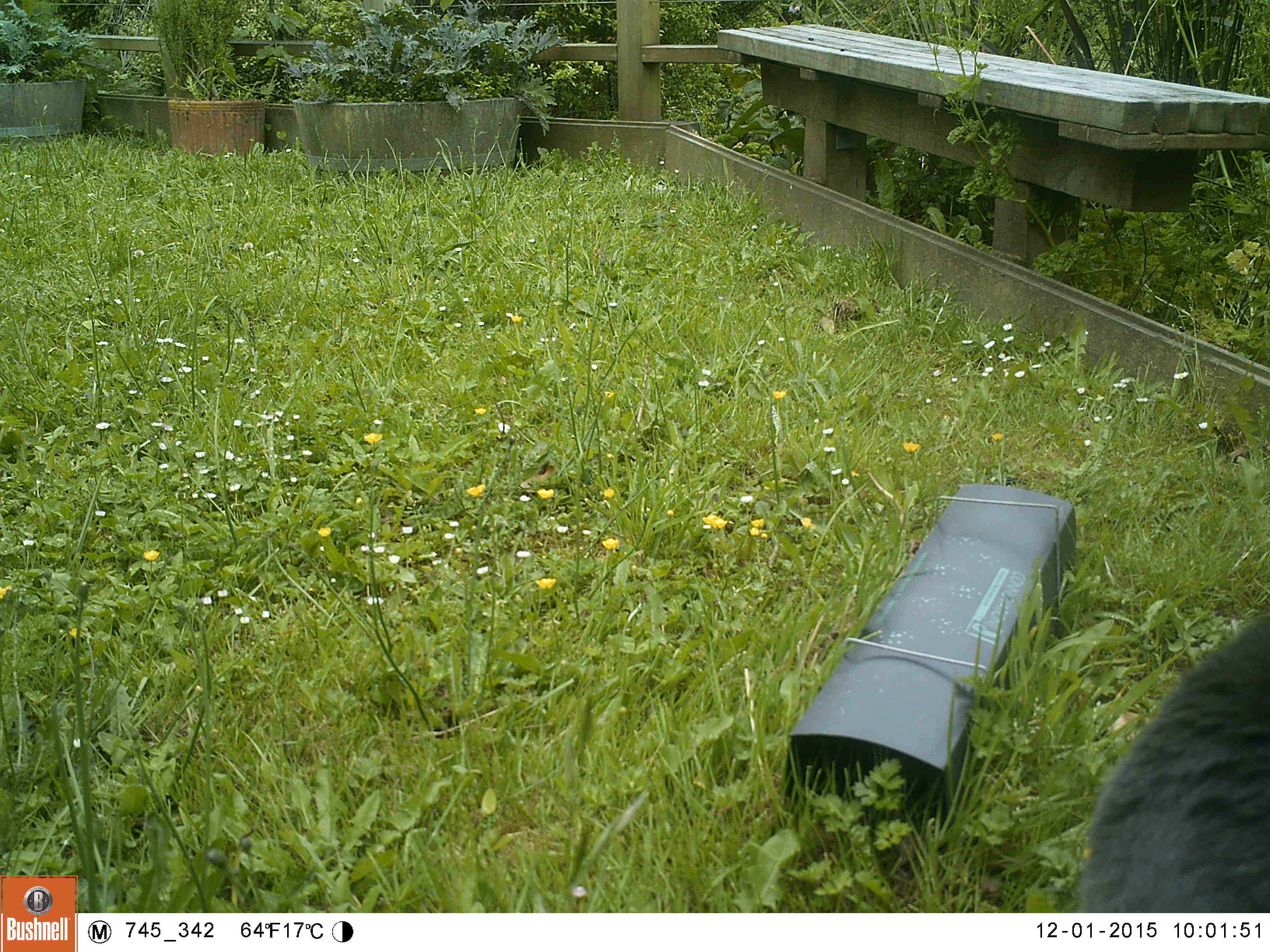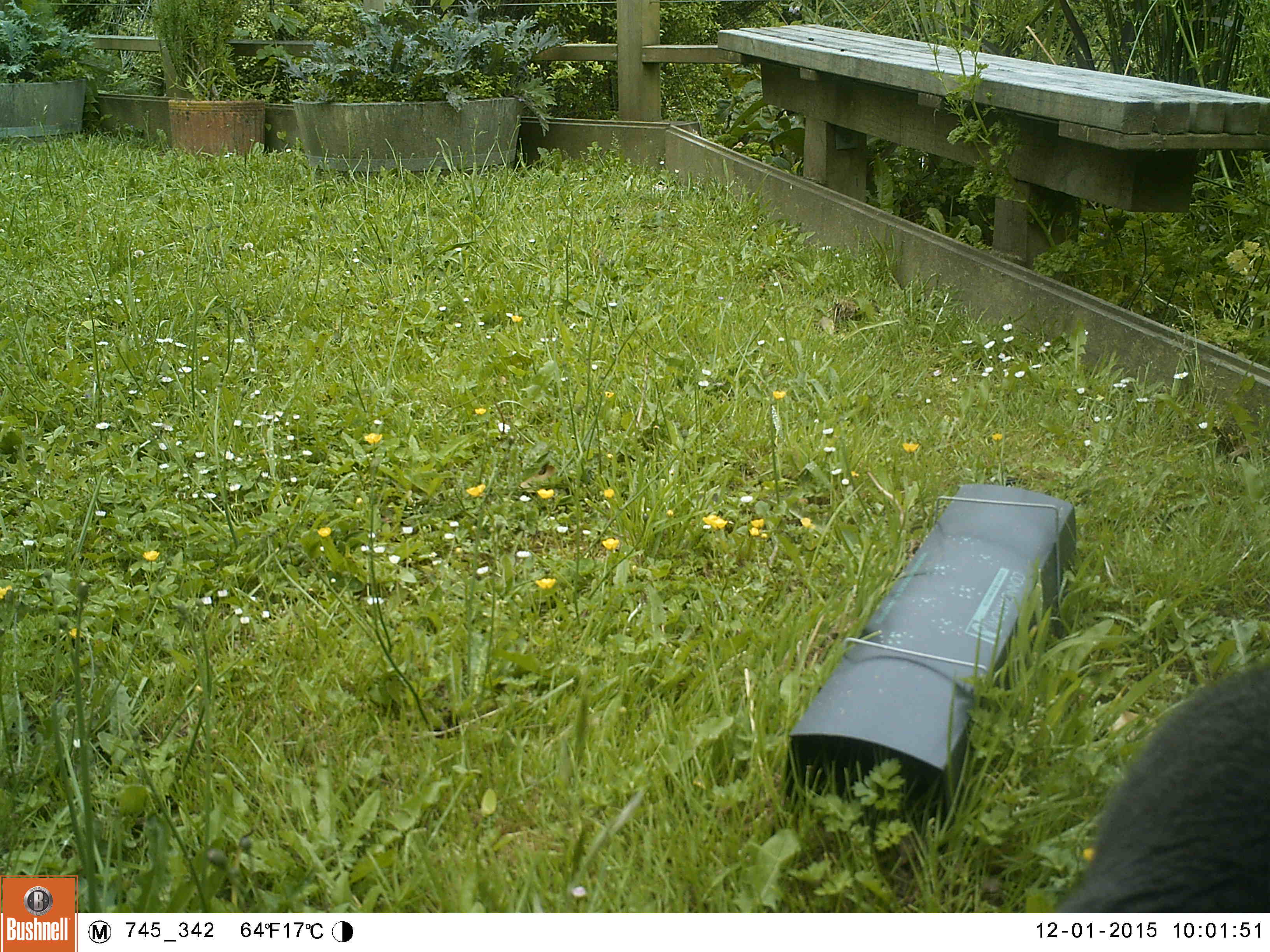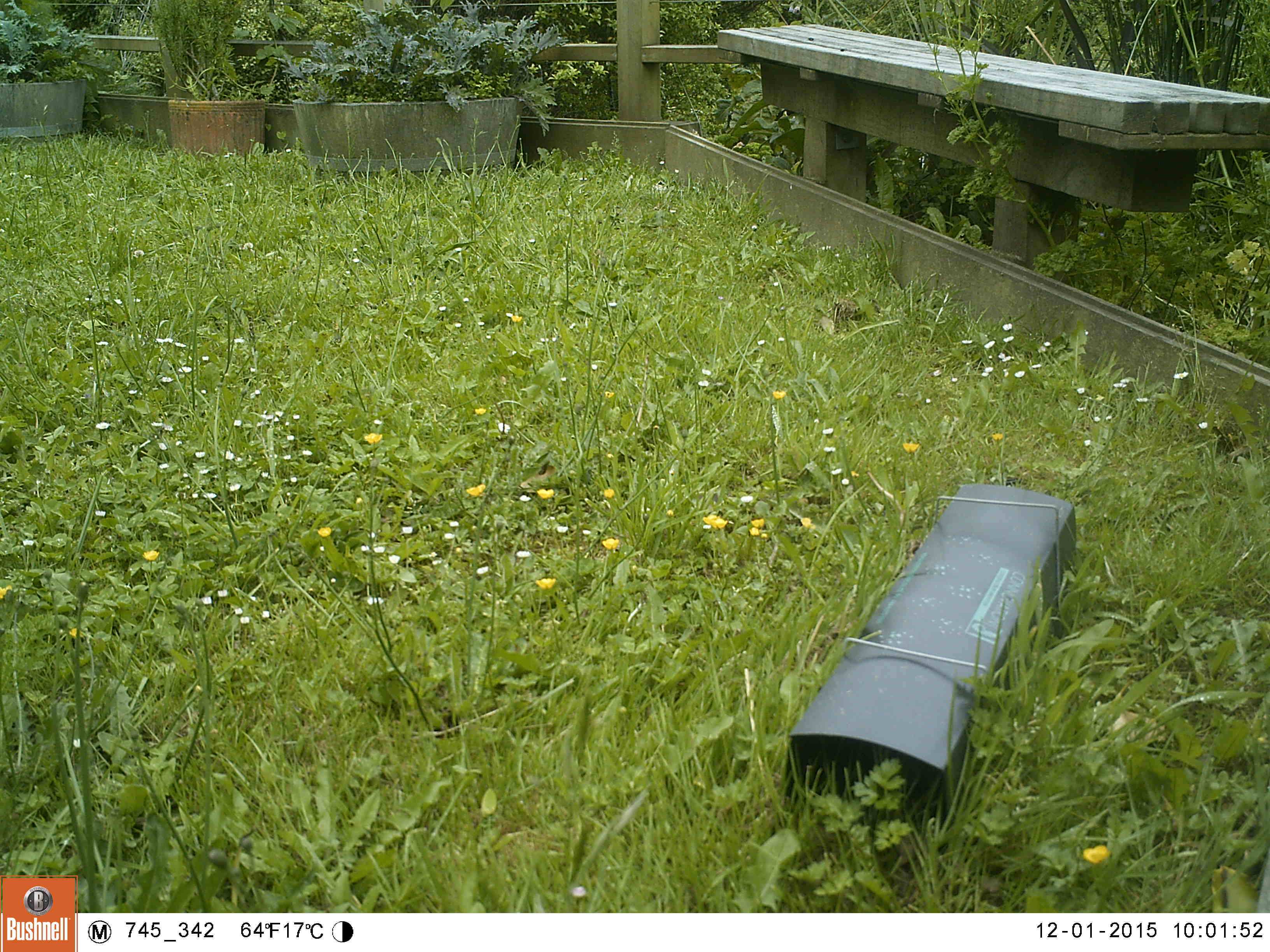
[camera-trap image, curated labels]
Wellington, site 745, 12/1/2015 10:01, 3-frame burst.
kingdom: Animalia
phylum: Chordata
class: Mammalia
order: Carnivora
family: Felidae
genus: Felis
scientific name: Felis catus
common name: cat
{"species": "cat (Felis catus)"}